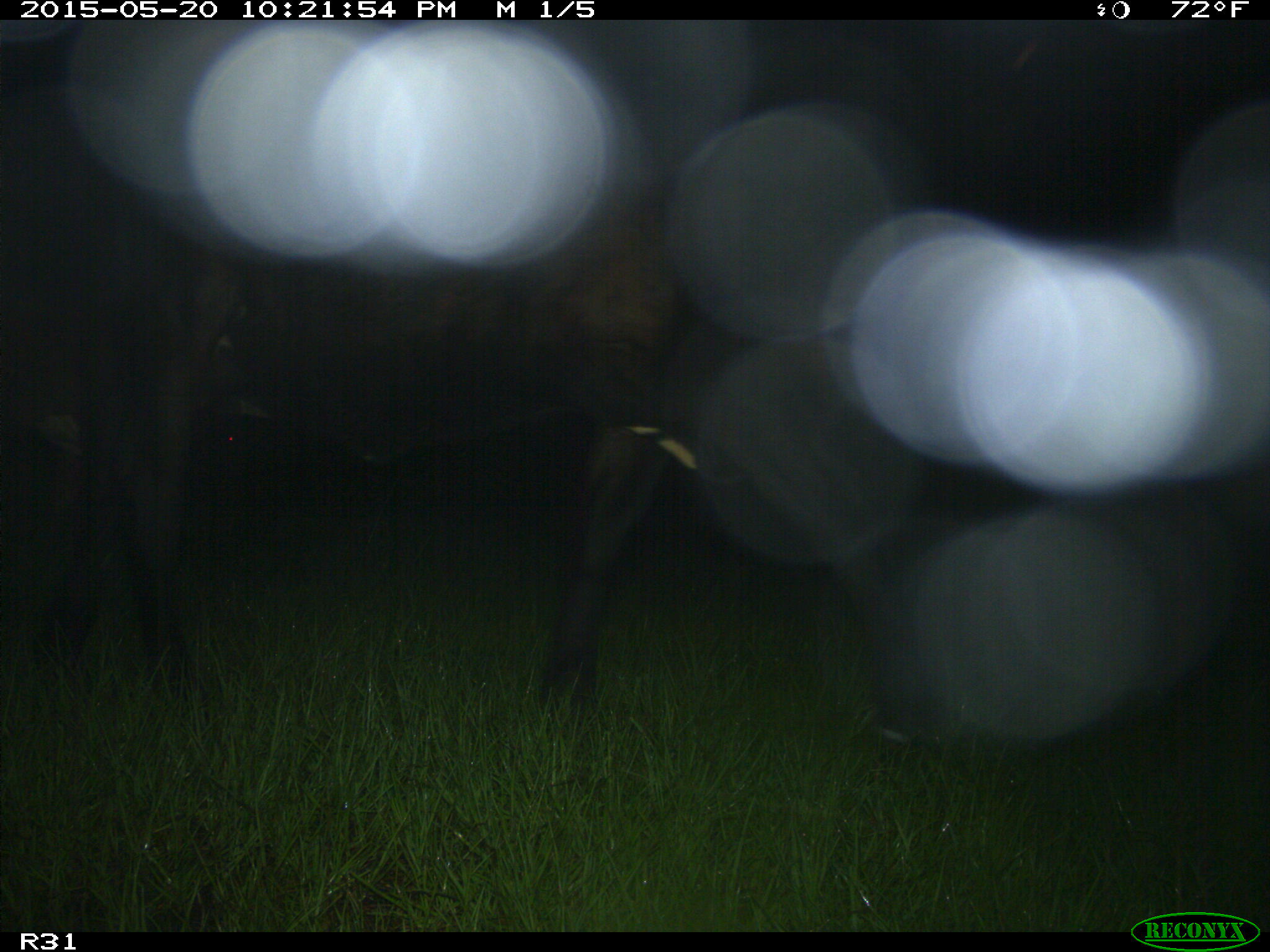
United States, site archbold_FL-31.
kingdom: Animalia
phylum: Chordata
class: Mammalia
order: Artiodactyla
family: Bovidae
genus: Bos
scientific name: Bos taurus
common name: domestic cow